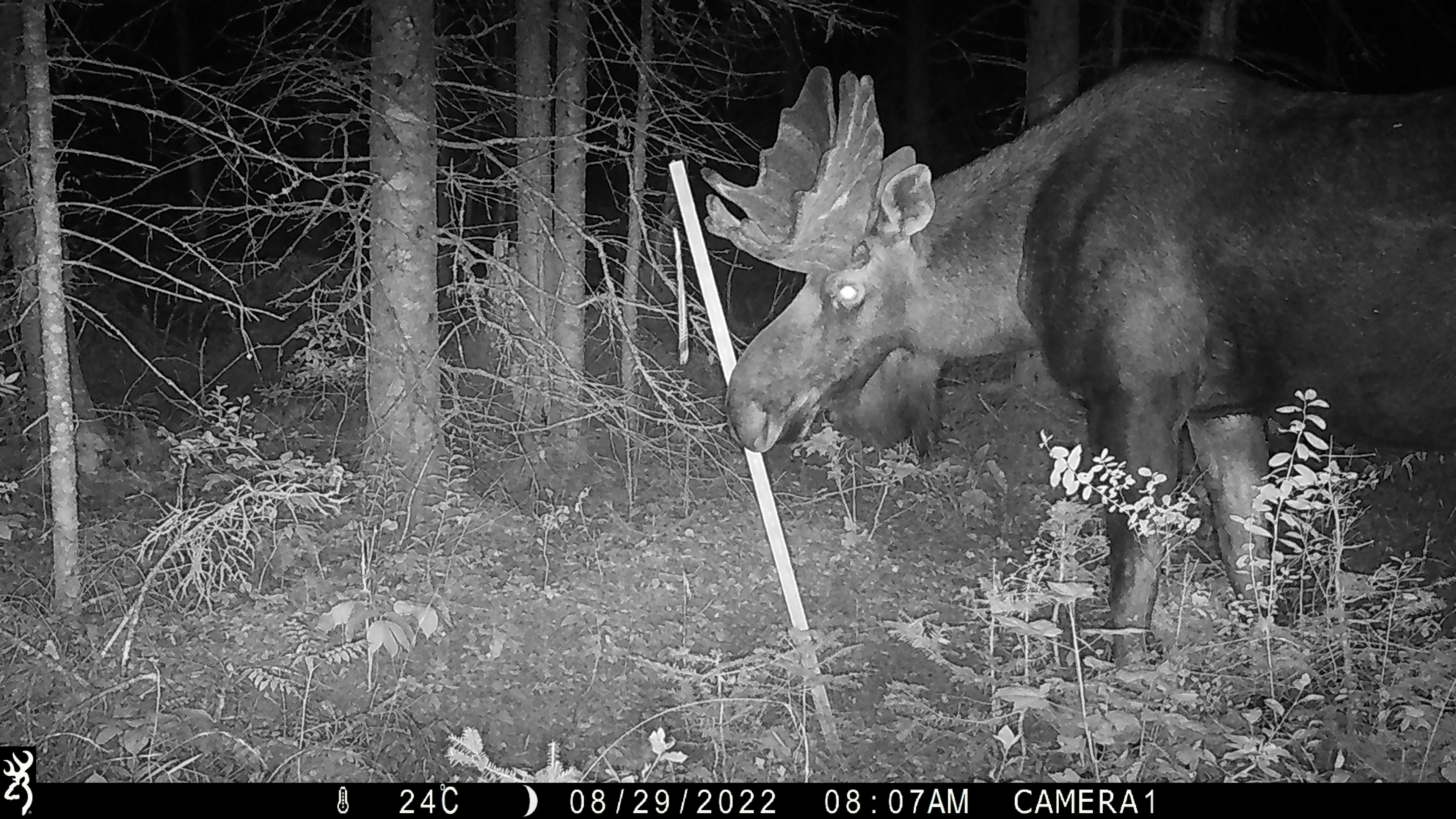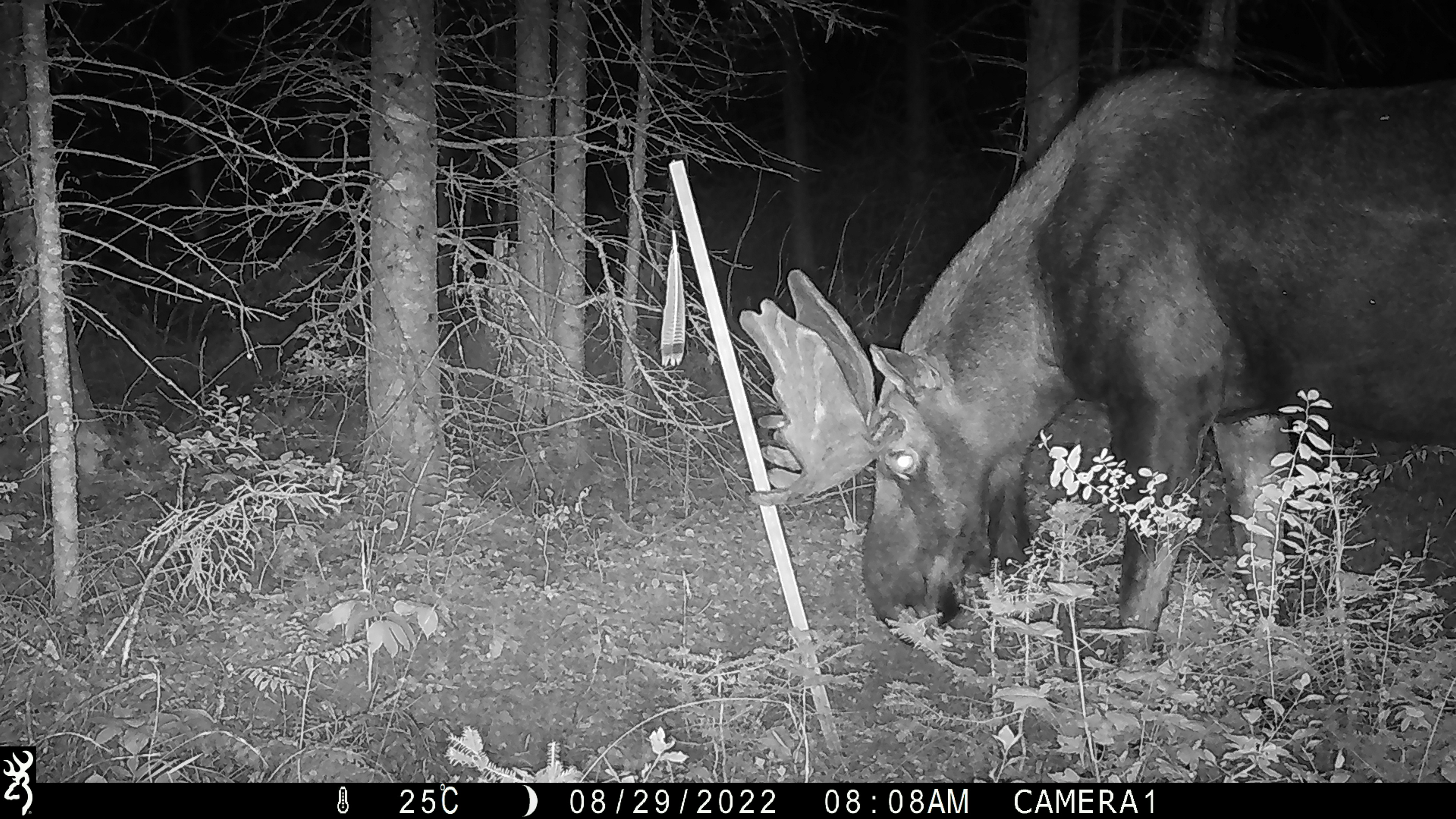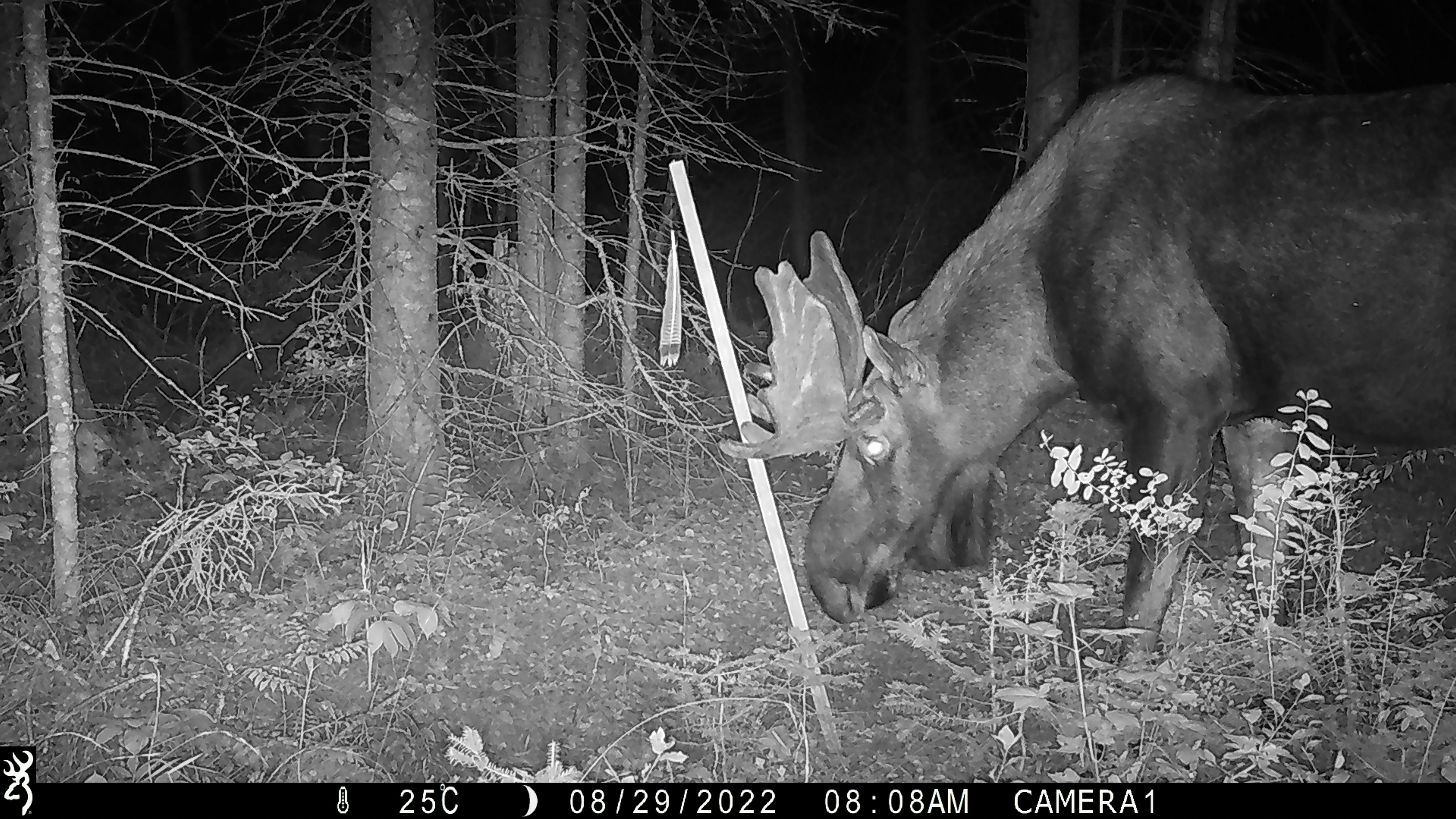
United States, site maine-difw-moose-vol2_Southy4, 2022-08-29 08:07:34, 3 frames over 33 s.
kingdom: Animalia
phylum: Chordata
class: Mammalia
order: Artiodactyla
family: Cervidae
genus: Alces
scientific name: Alces alces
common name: moose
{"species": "moose (Alces alces)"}